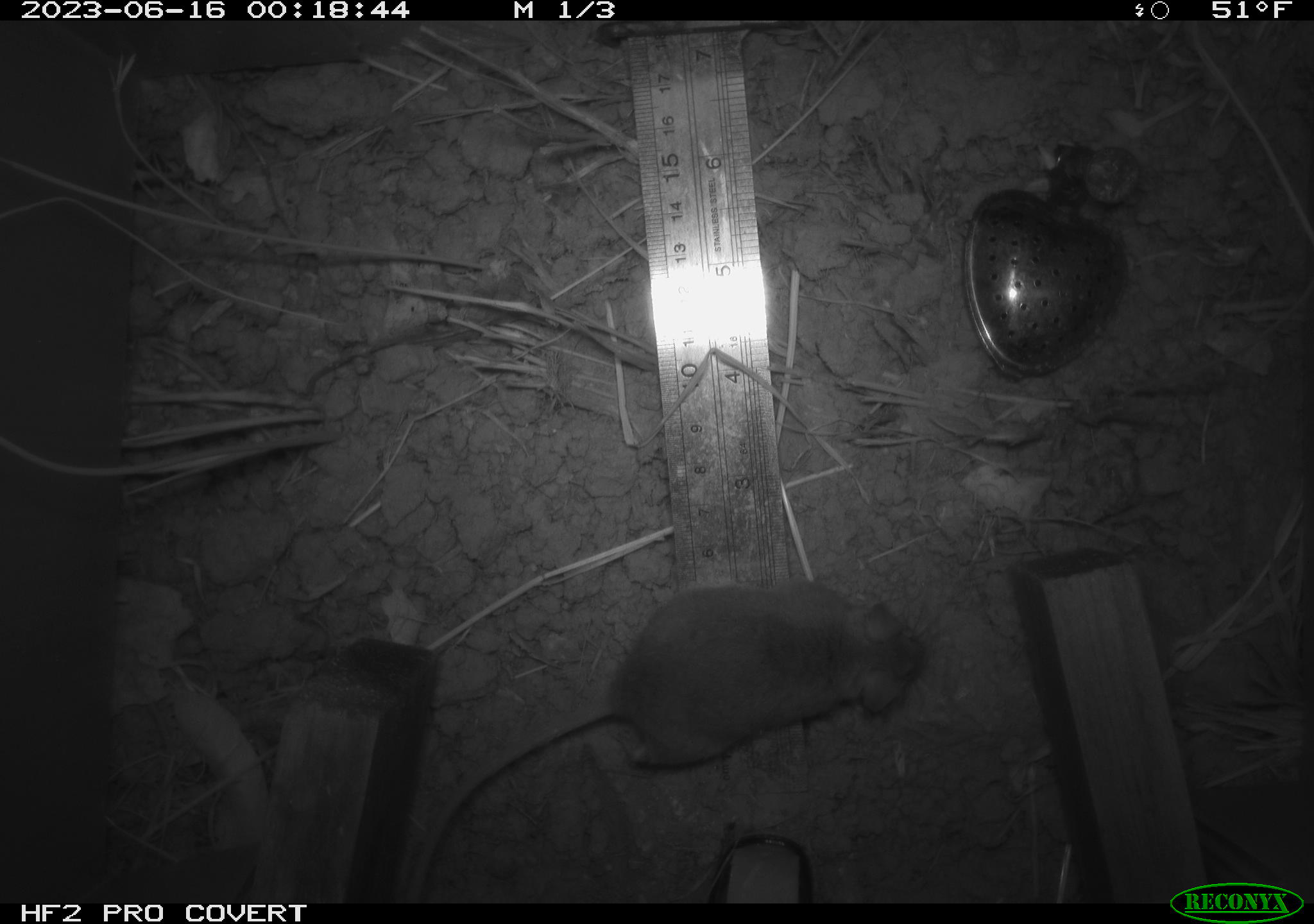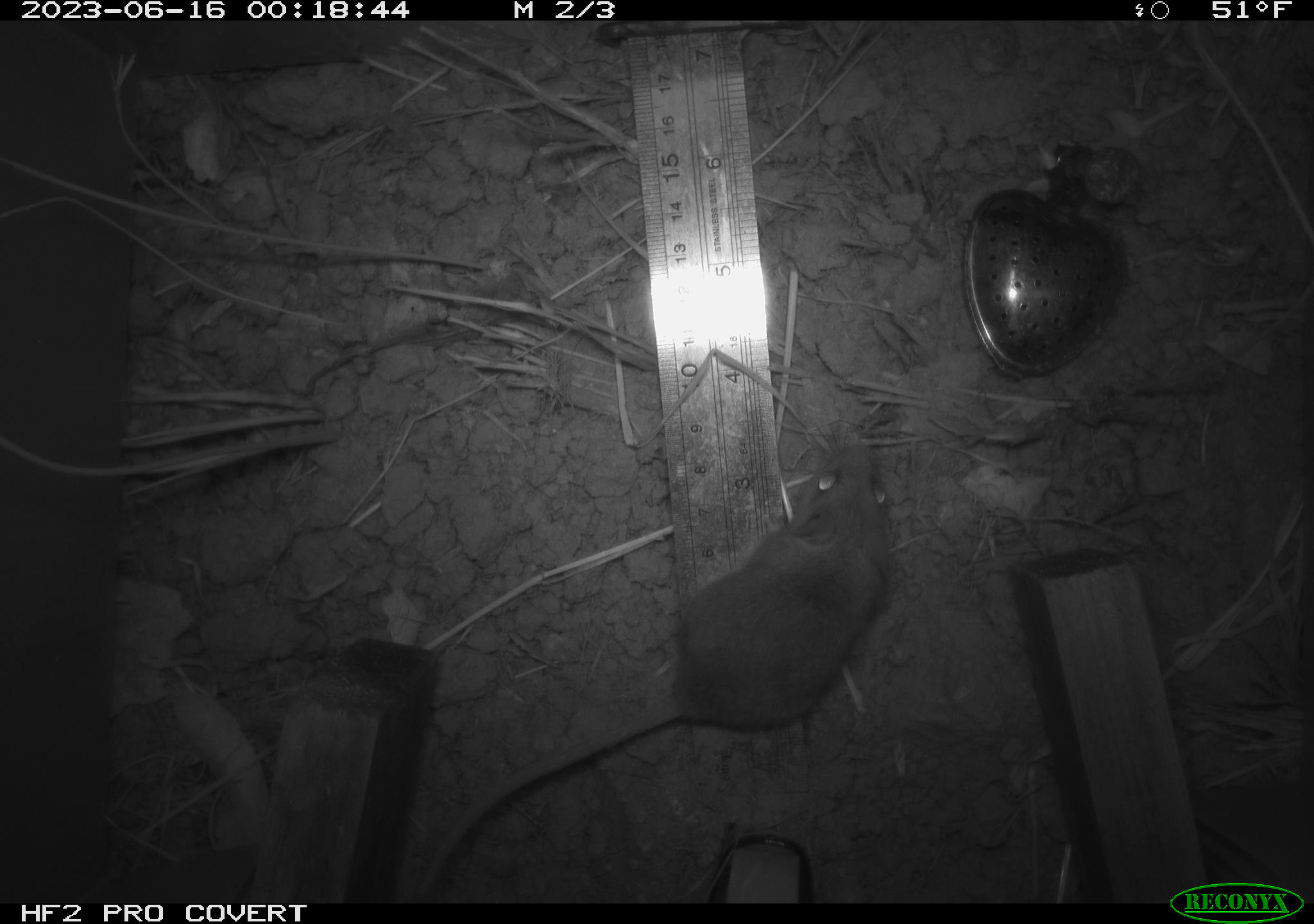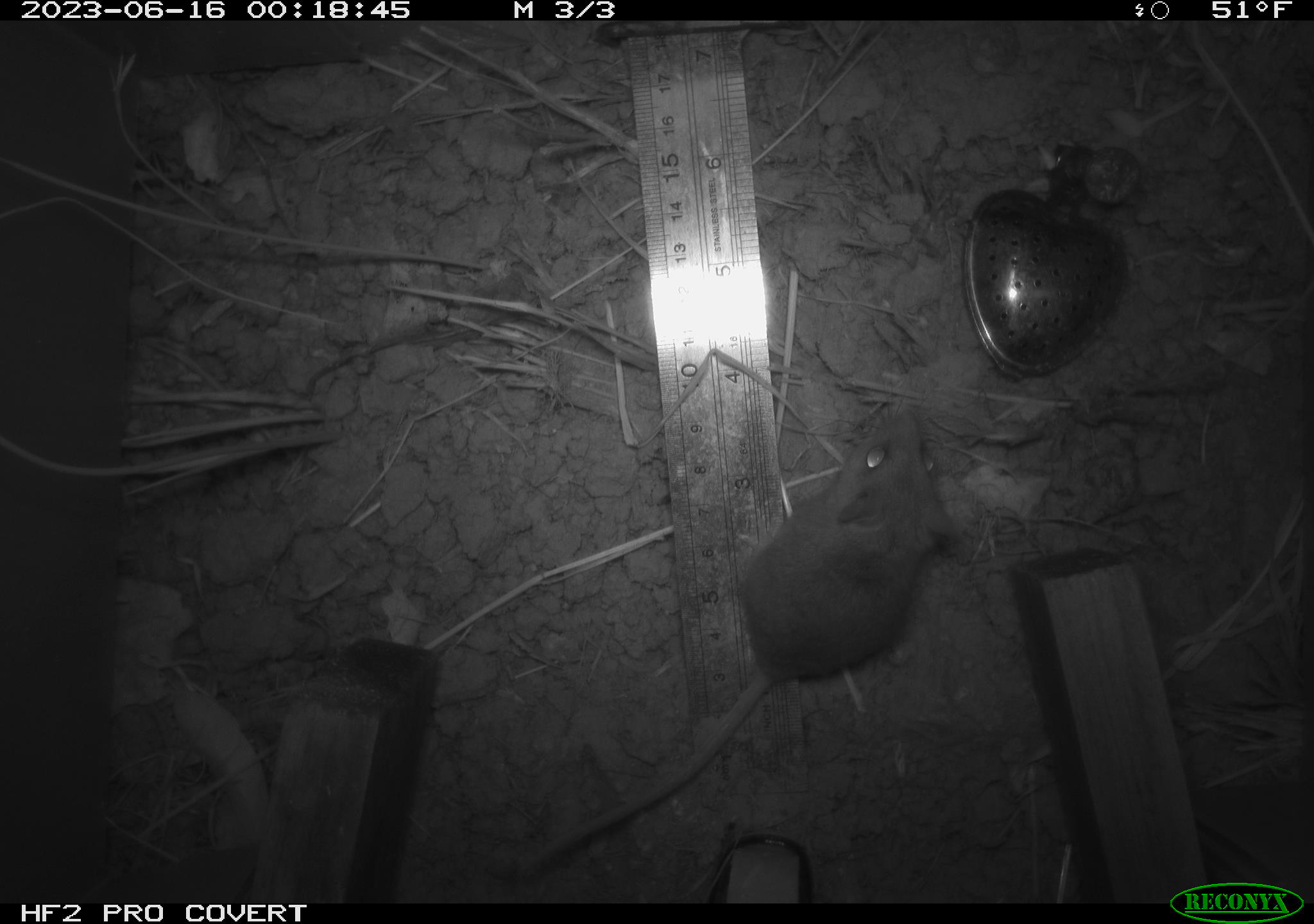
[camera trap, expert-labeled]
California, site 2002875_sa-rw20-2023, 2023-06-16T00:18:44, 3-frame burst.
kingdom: Animalia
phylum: Chordata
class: Mammalia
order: Rodentia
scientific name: Rodentia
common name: mouse species